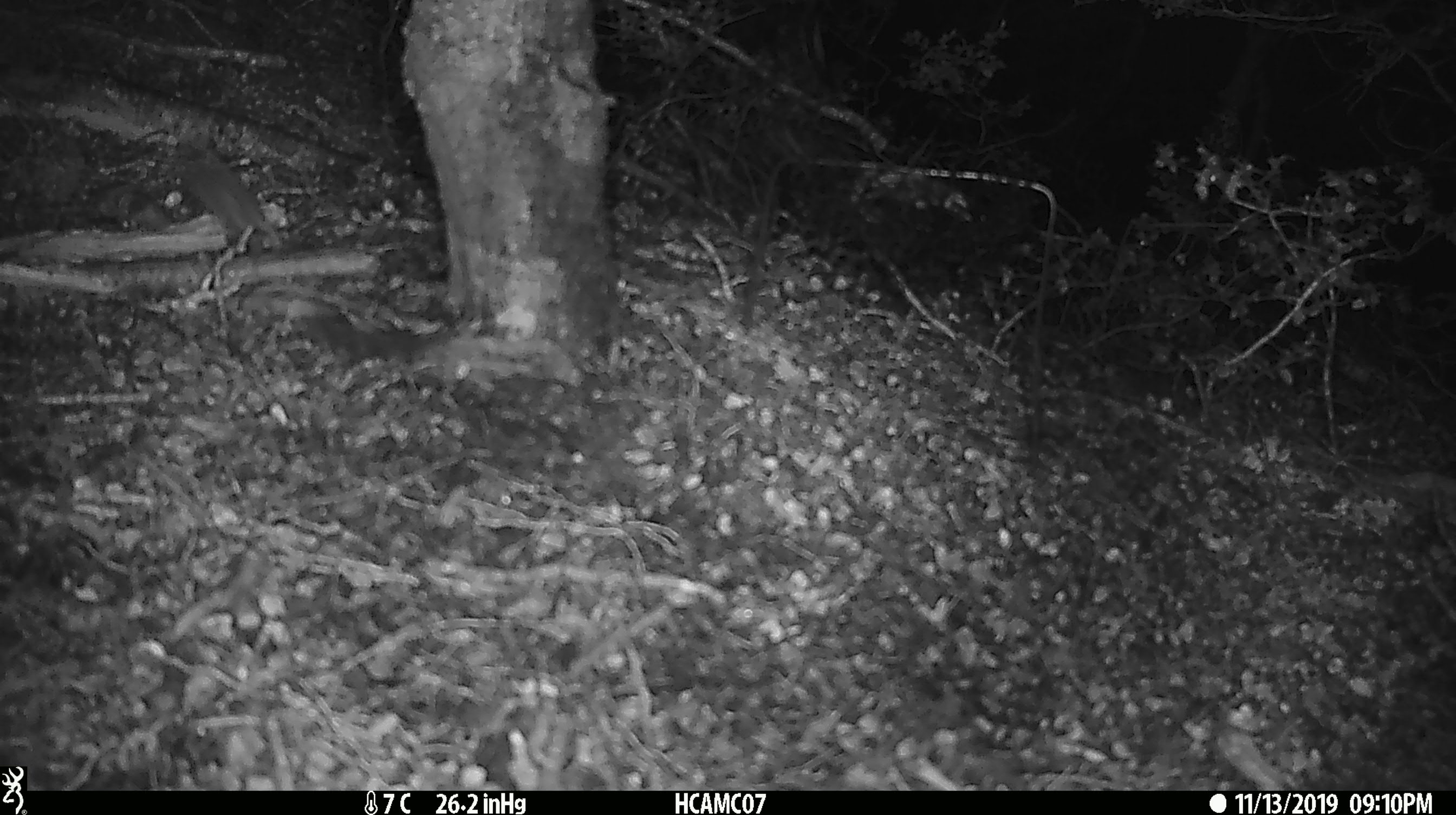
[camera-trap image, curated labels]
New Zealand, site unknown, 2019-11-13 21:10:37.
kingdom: Animalia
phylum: Chordata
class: Mammalia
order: Rodentia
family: Muridae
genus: Mus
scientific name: Mus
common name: mouse